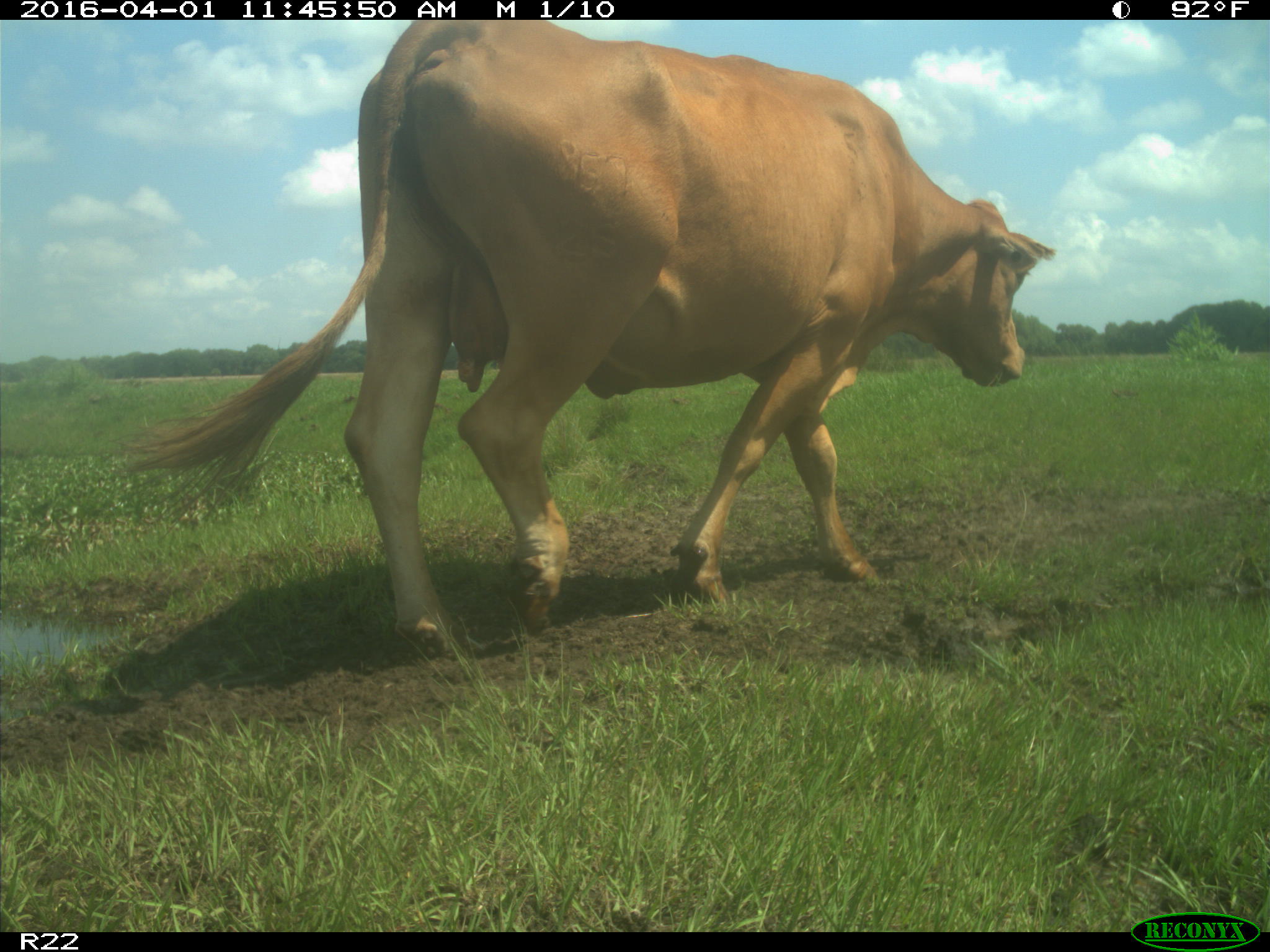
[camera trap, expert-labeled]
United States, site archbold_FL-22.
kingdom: Animalia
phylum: Chordata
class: Mammalia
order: Artiodactyla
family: Bovidae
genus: Bos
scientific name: Bos taurus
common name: domestic cow